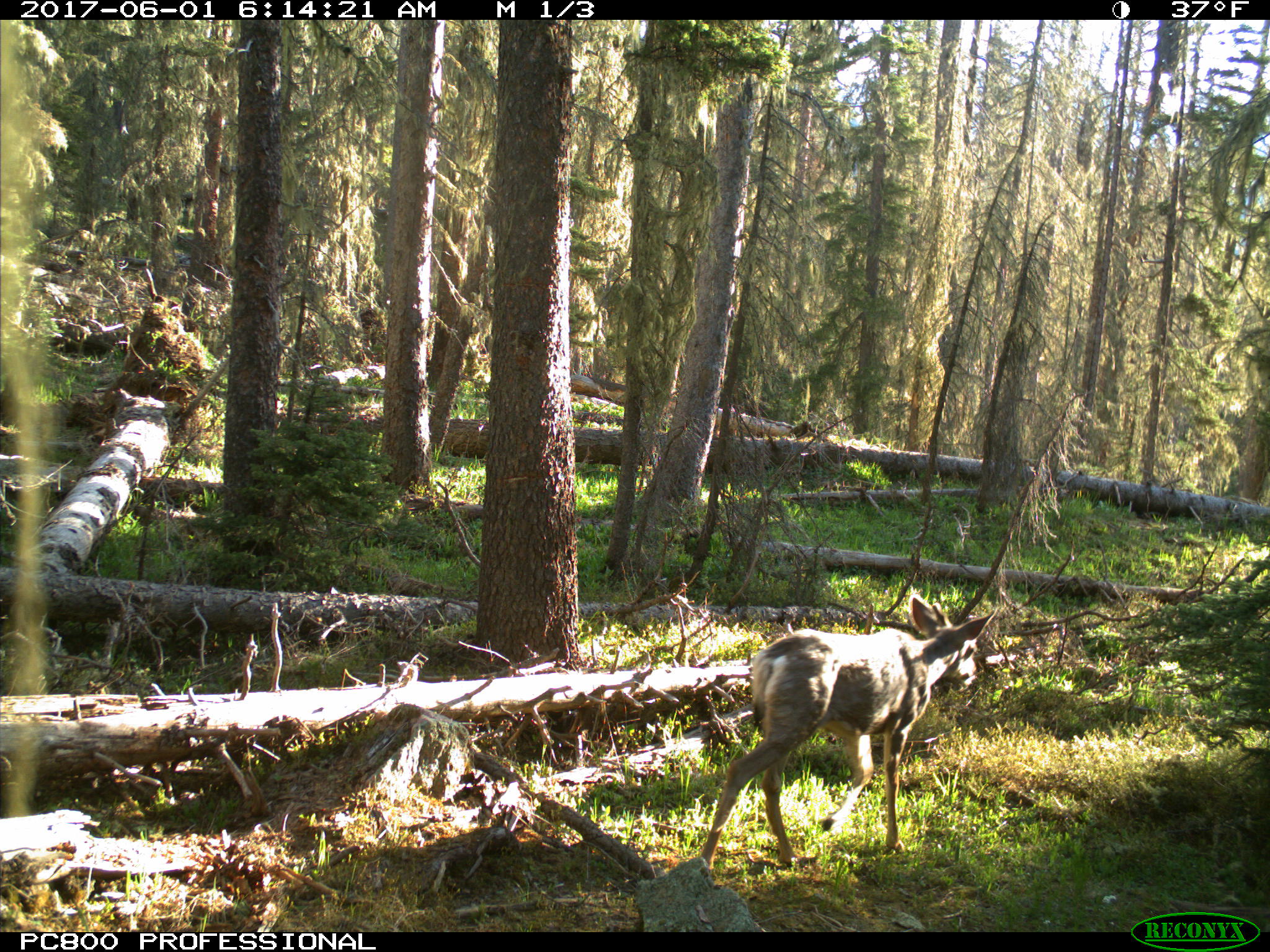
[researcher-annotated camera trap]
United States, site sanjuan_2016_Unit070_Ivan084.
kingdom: Animalia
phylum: Chordata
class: Mammalia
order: Artiodactyla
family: Cervidae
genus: Odocoileus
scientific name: Odocoileus hemionus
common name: mule deer